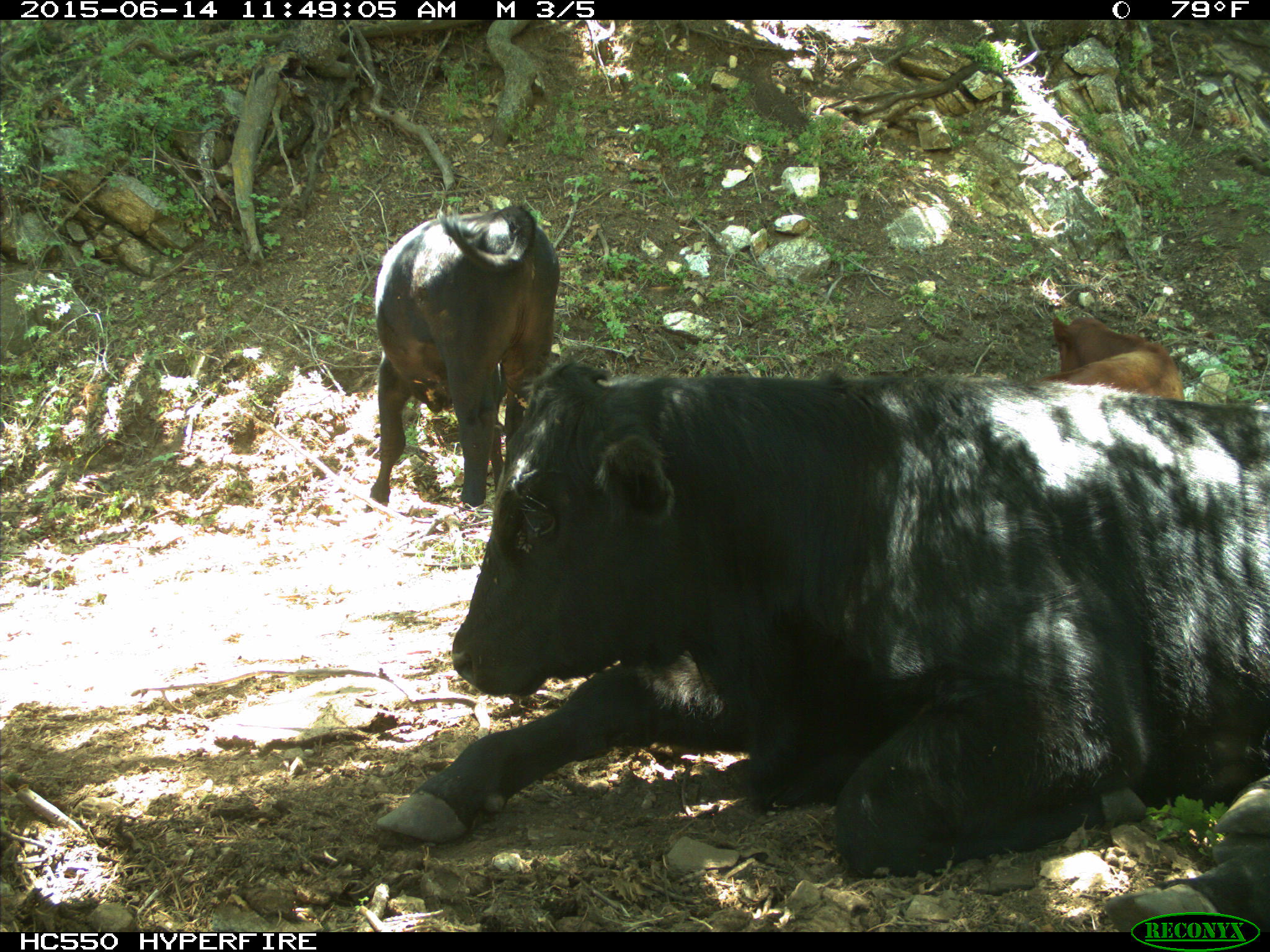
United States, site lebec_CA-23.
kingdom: Animalia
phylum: Chordata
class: Mammalia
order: Artiodactyla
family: Bovidae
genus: Bos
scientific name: Bos taurus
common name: domestic cow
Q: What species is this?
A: Bos taurus (domestic cow).